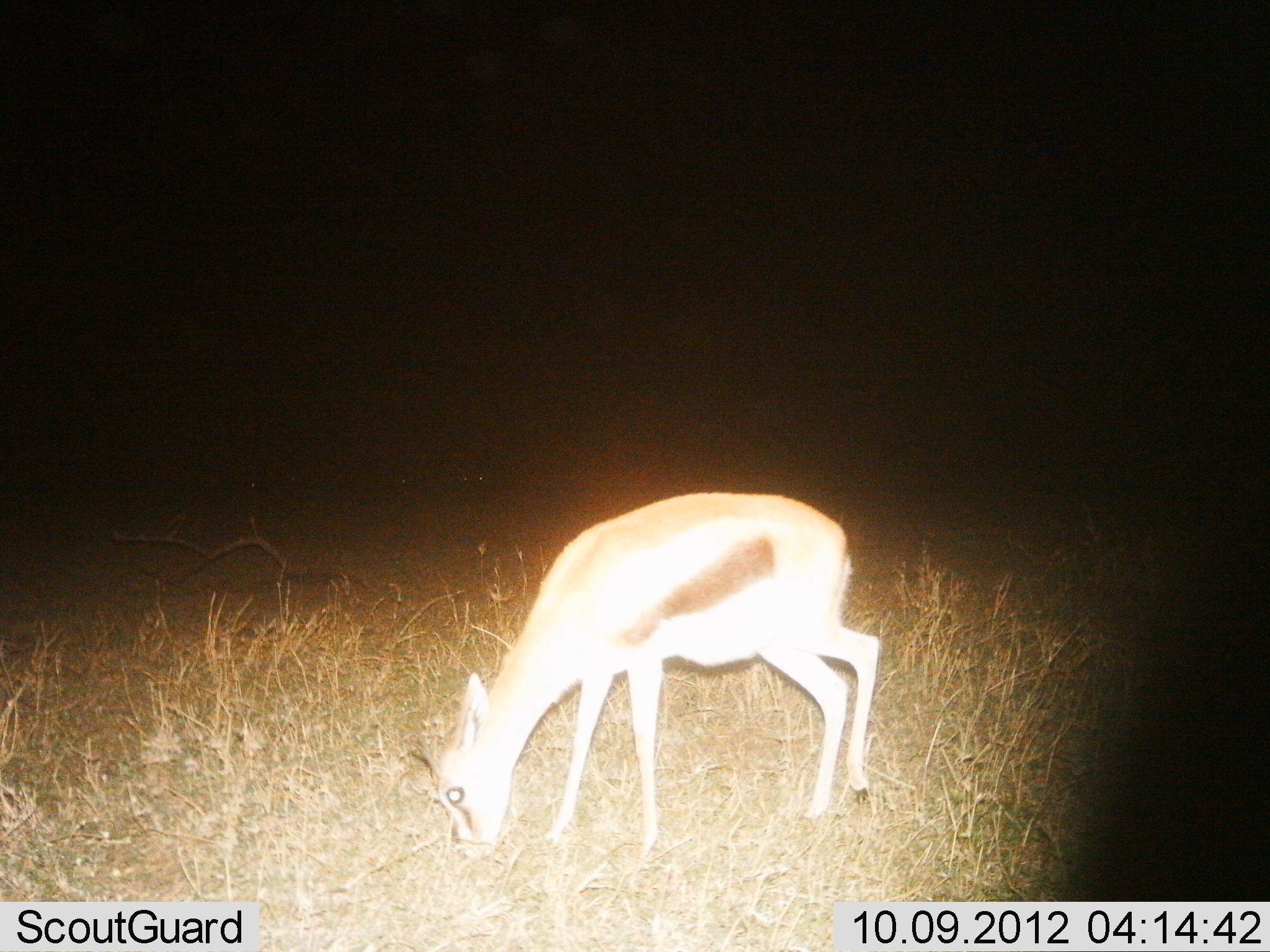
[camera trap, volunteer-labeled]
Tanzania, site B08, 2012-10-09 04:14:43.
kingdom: Animalia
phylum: Chordata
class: Mammalia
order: Artiodactyla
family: Bovidae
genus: Eudorcas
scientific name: Eudorcas thomsonii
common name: thomson's gazelle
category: gazellethomsons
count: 1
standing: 20%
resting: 0%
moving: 0%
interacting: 0%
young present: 0%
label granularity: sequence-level